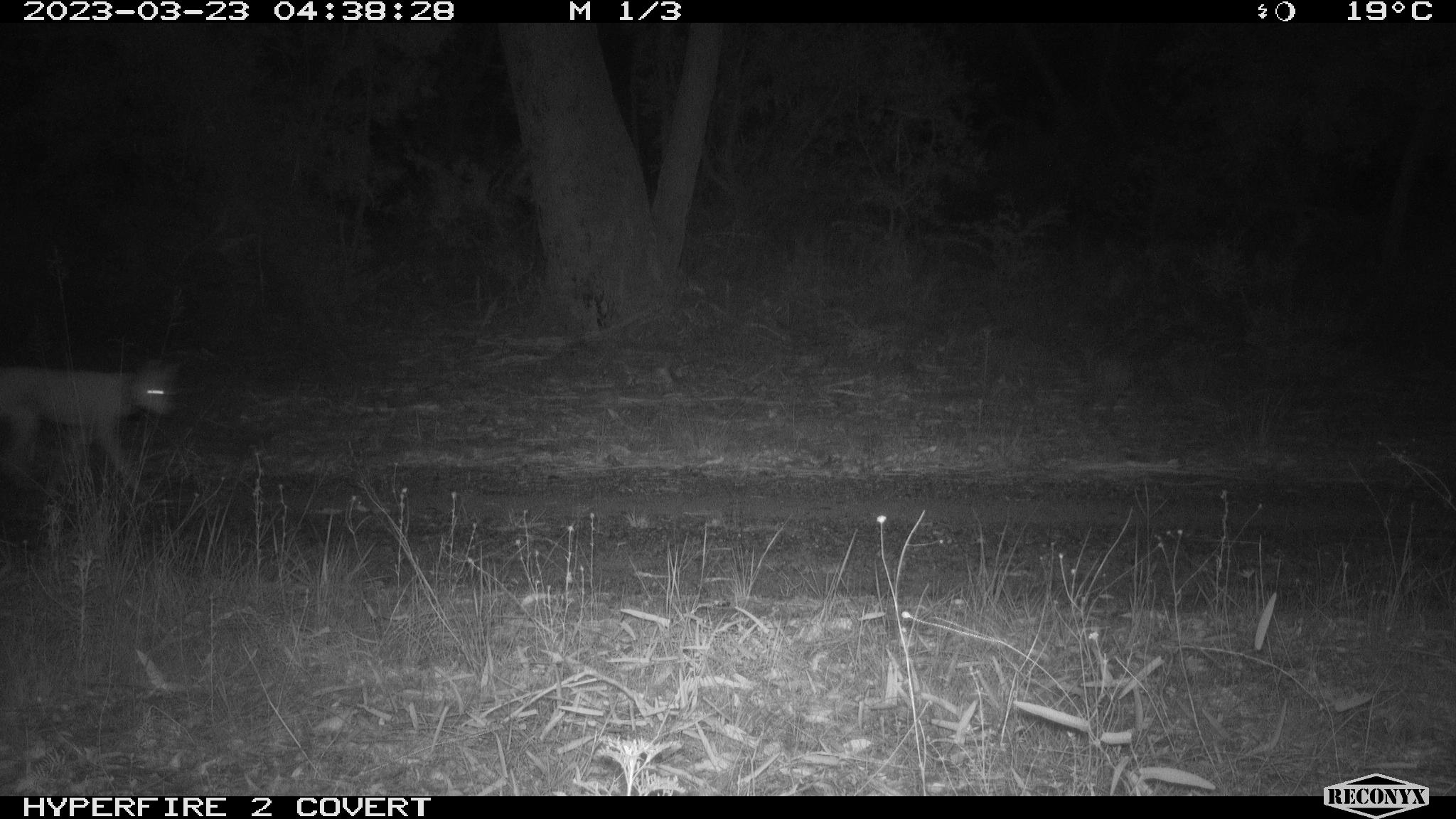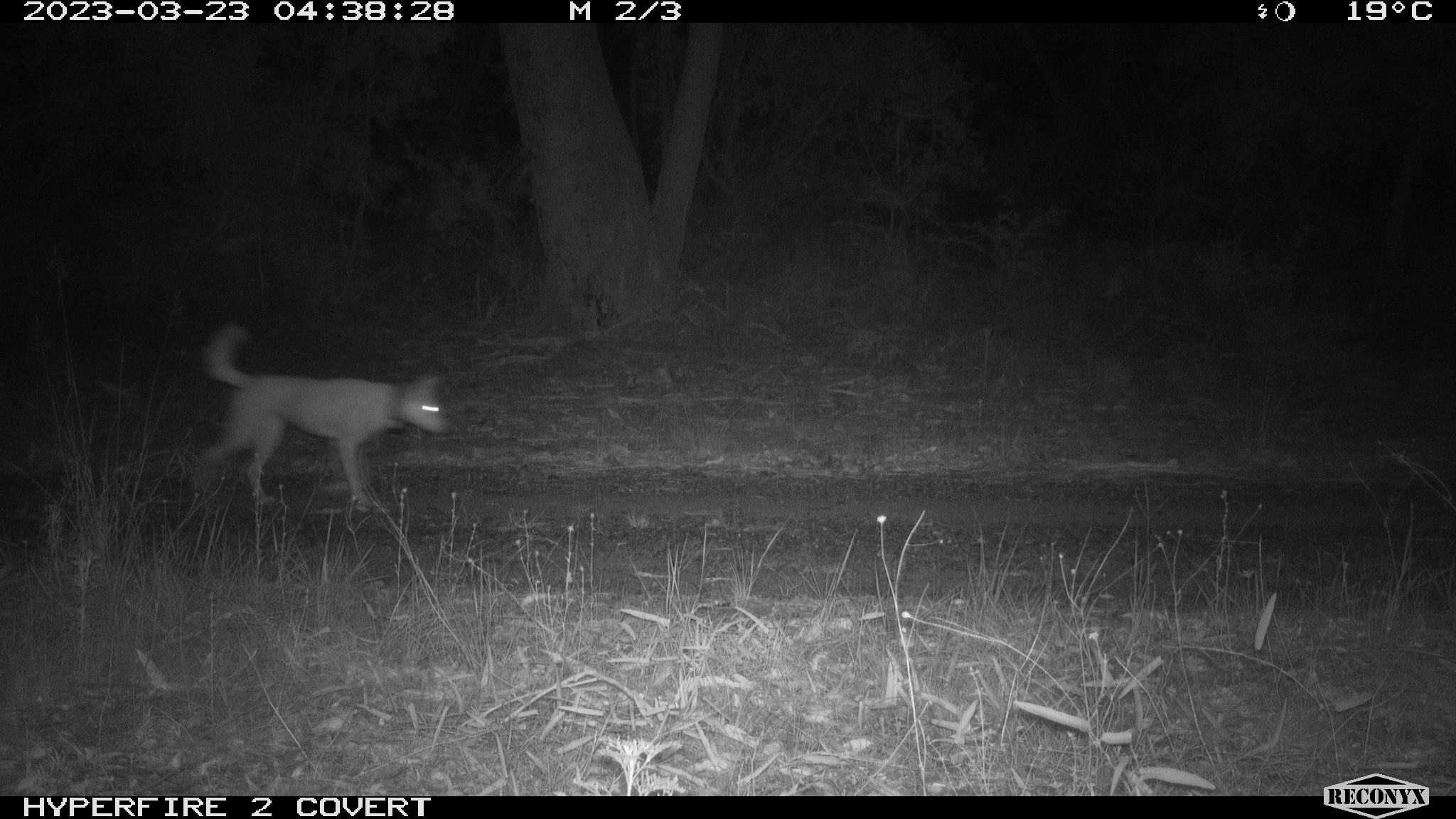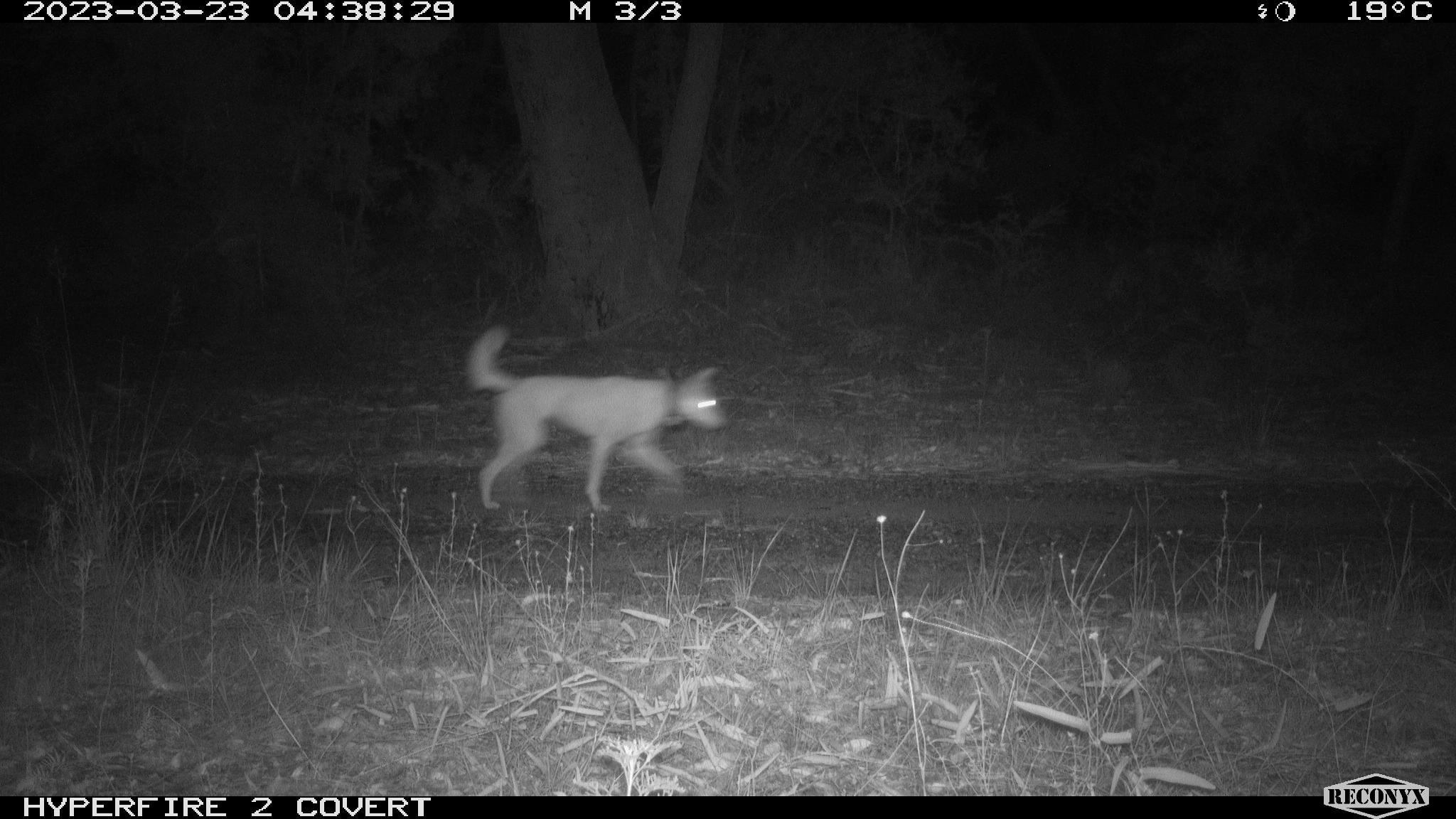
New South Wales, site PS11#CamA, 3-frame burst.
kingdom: Animalia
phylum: Chordata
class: Mammalia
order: Carnivora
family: Canidae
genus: Canis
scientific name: Canis familiaris dingo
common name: dingo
Dingo (Canis familiaris dingo).